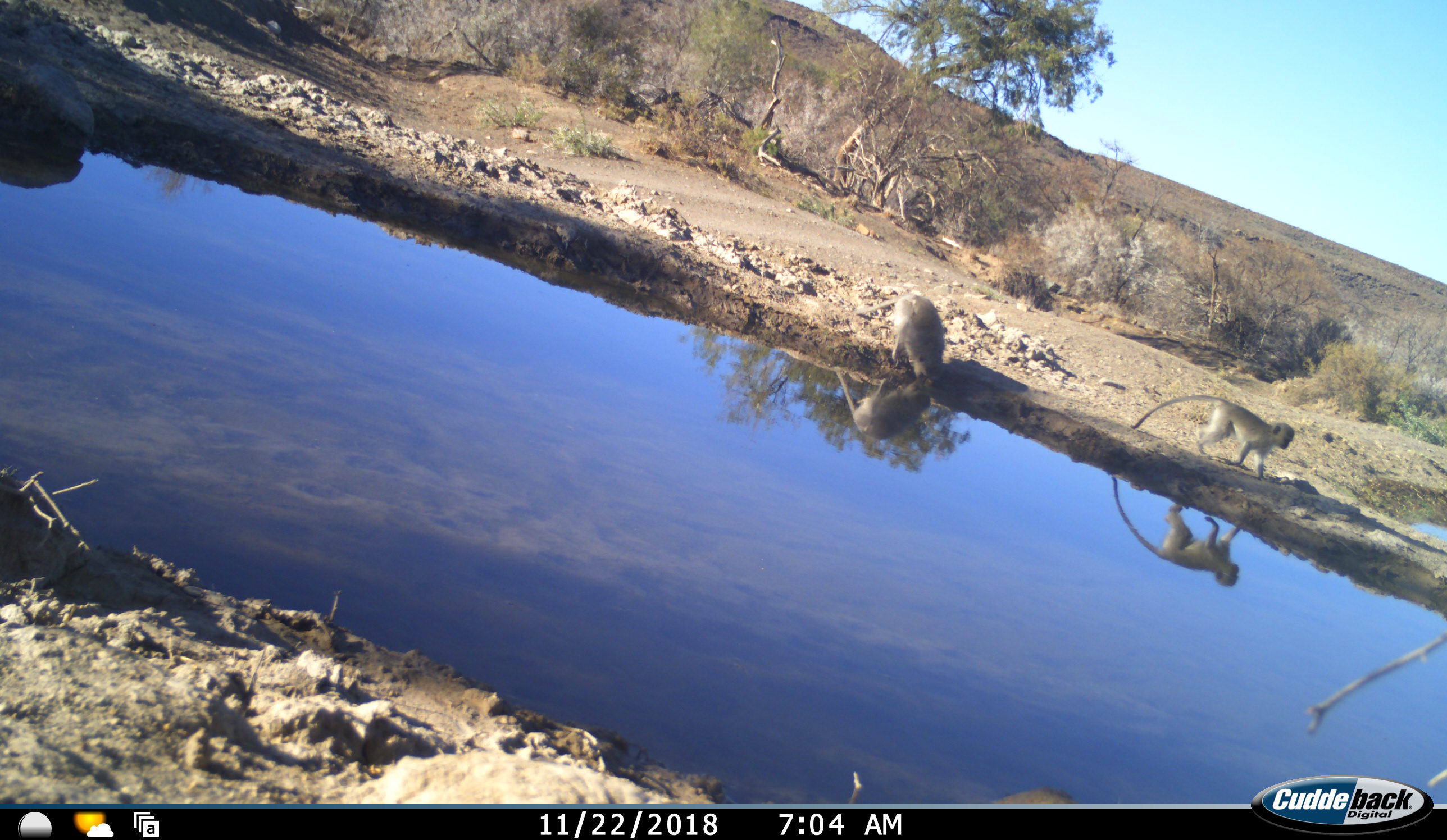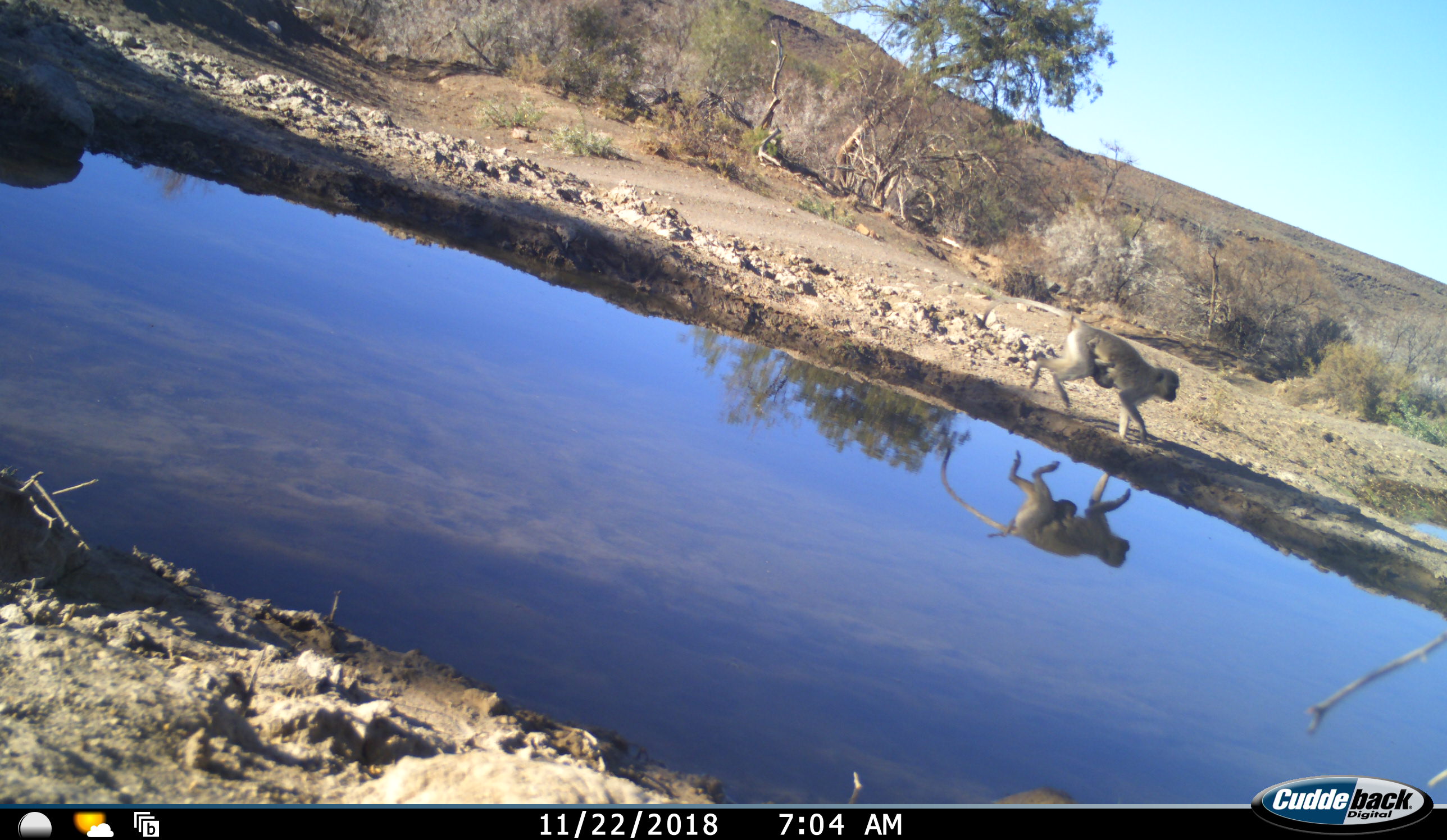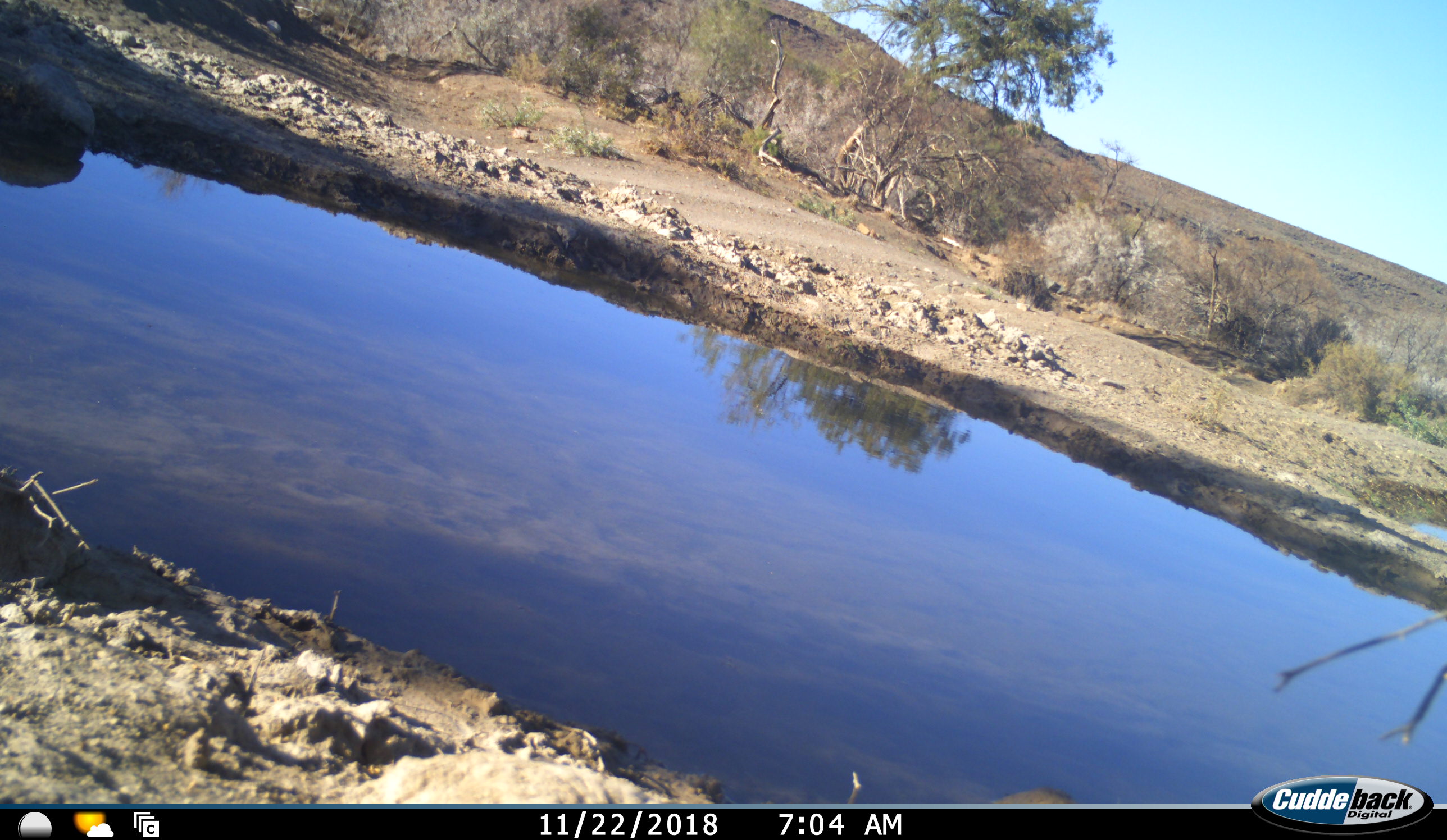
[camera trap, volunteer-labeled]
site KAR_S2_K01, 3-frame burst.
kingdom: Animalia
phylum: Chordata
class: Mammalia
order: Primates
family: Cercopithecidae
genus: Chlorocebus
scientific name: Chlorocebus pygerythrus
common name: vervet monkey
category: monkeyvervet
Monkeyvervet (vervet monkey) (Chlorocebus pygerythrus), count 3. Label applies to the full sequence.